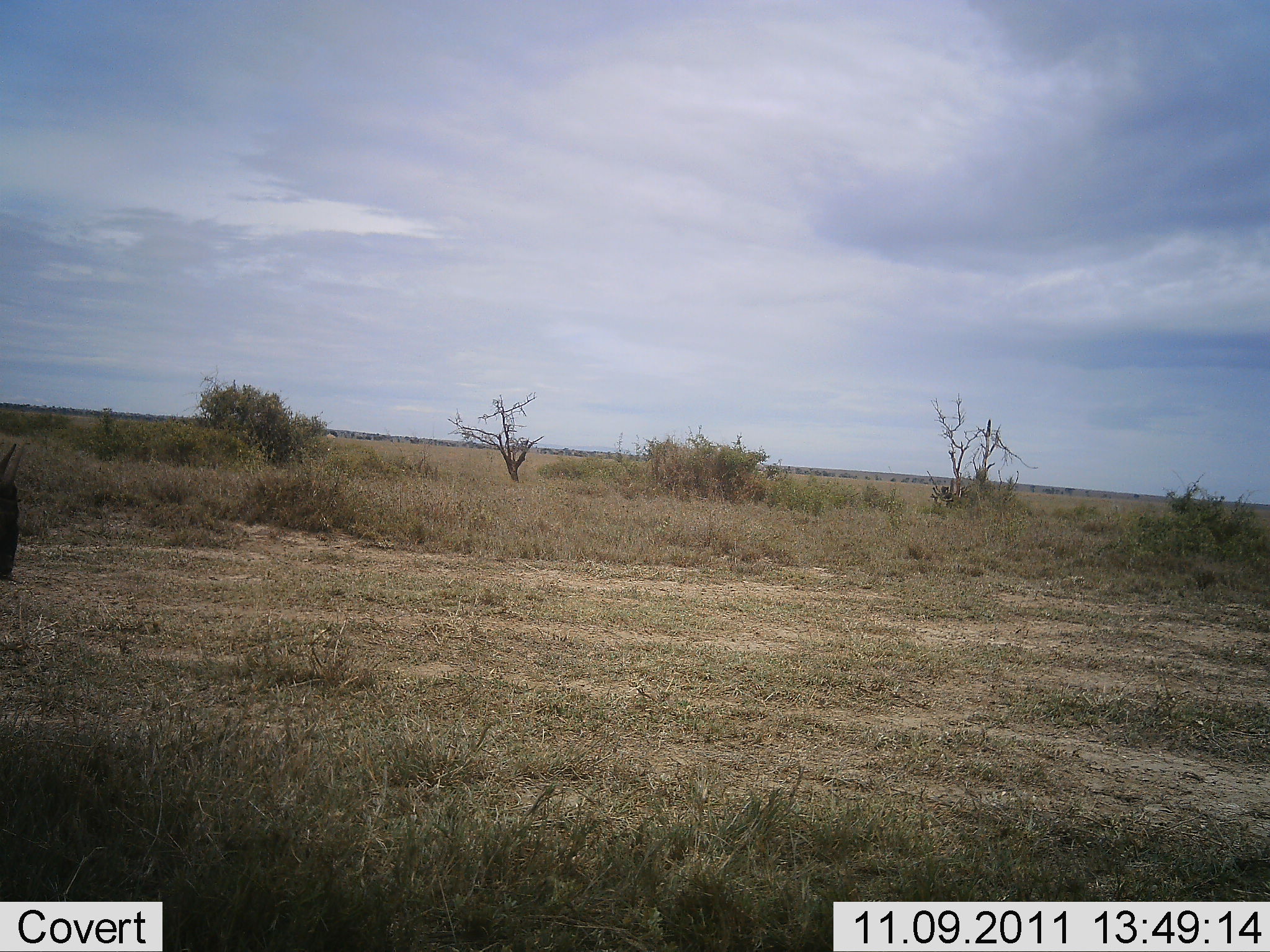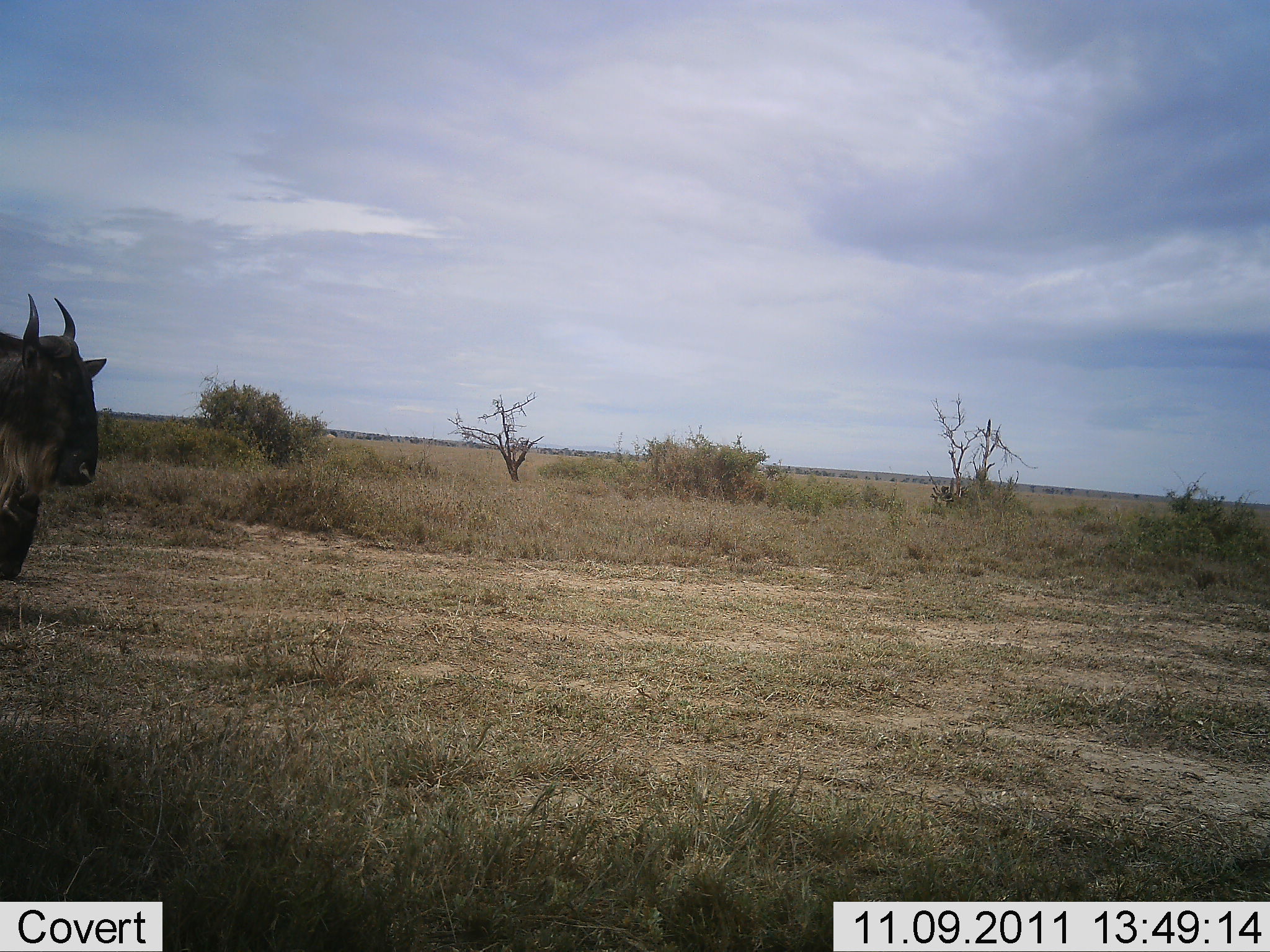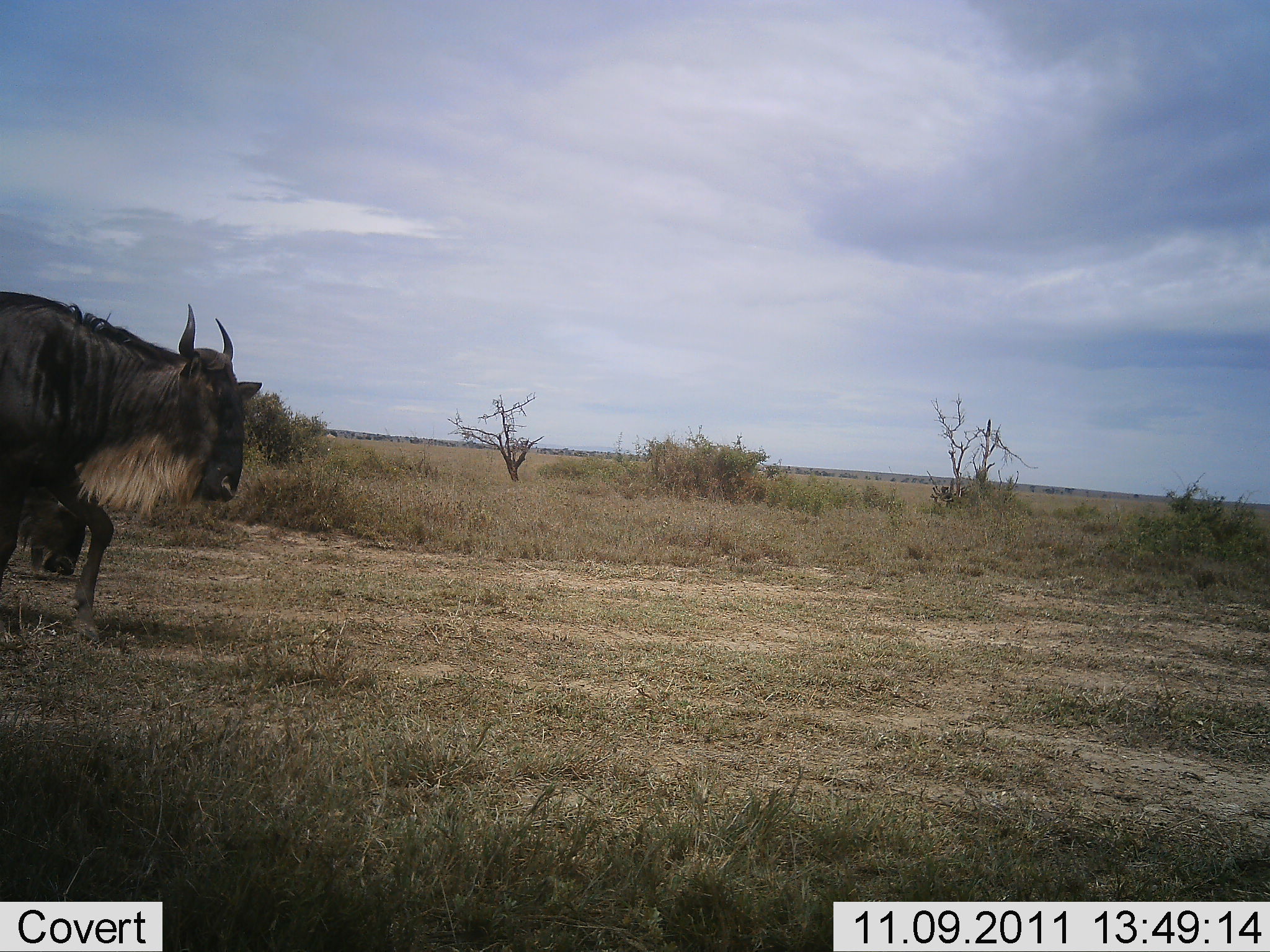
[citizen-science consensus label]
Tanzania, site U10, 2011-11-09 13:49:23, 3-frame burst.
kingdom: Animalia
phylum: Chordata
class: Mammalia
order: Artiodactyla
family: Bovidae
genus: Connochaetes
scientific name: Connochaetes taurinus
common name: blue wildebeest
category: wildebeest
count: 1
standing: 0%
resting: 0%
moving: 100%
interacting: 0%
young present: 0%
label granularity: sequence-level